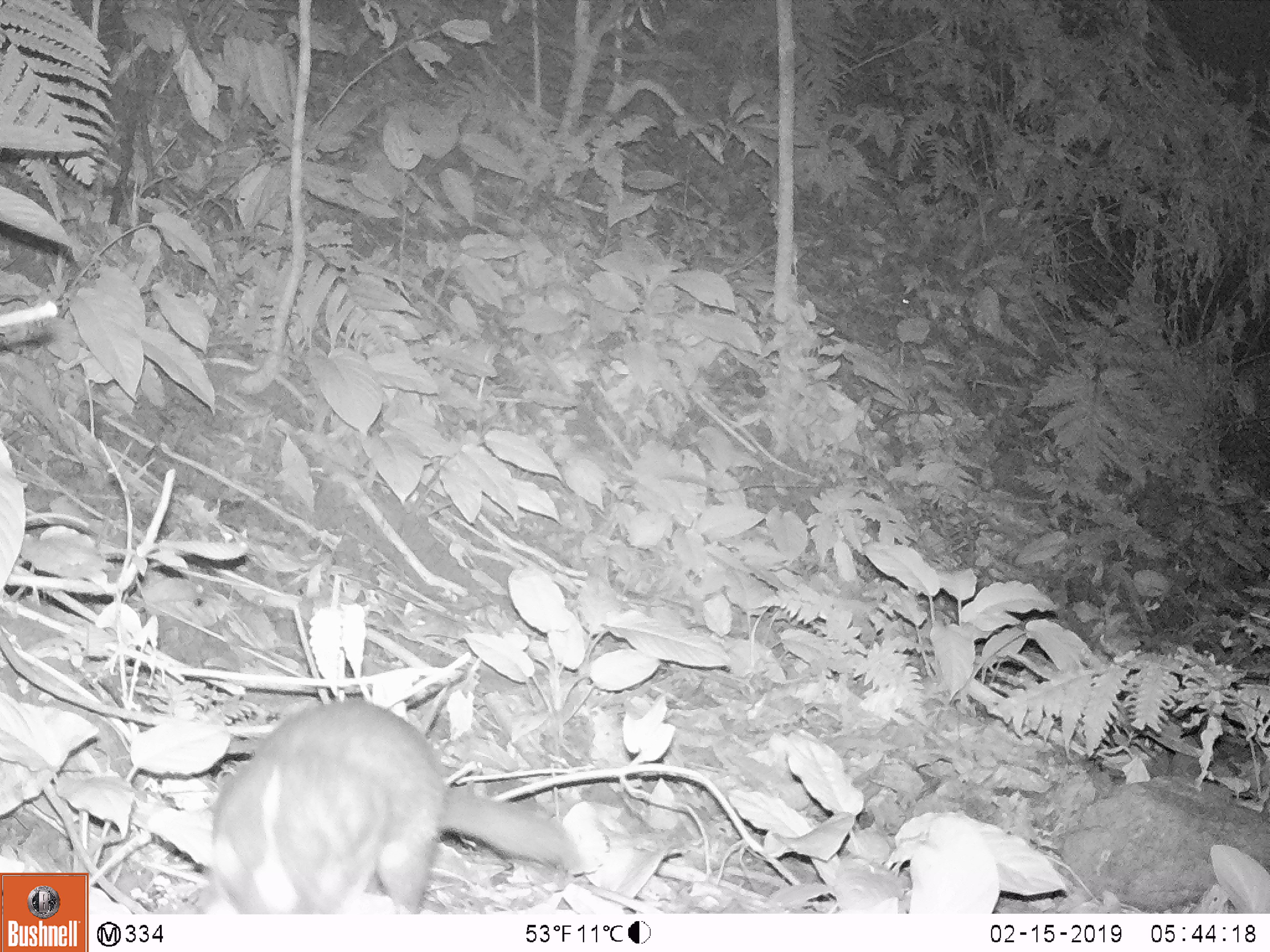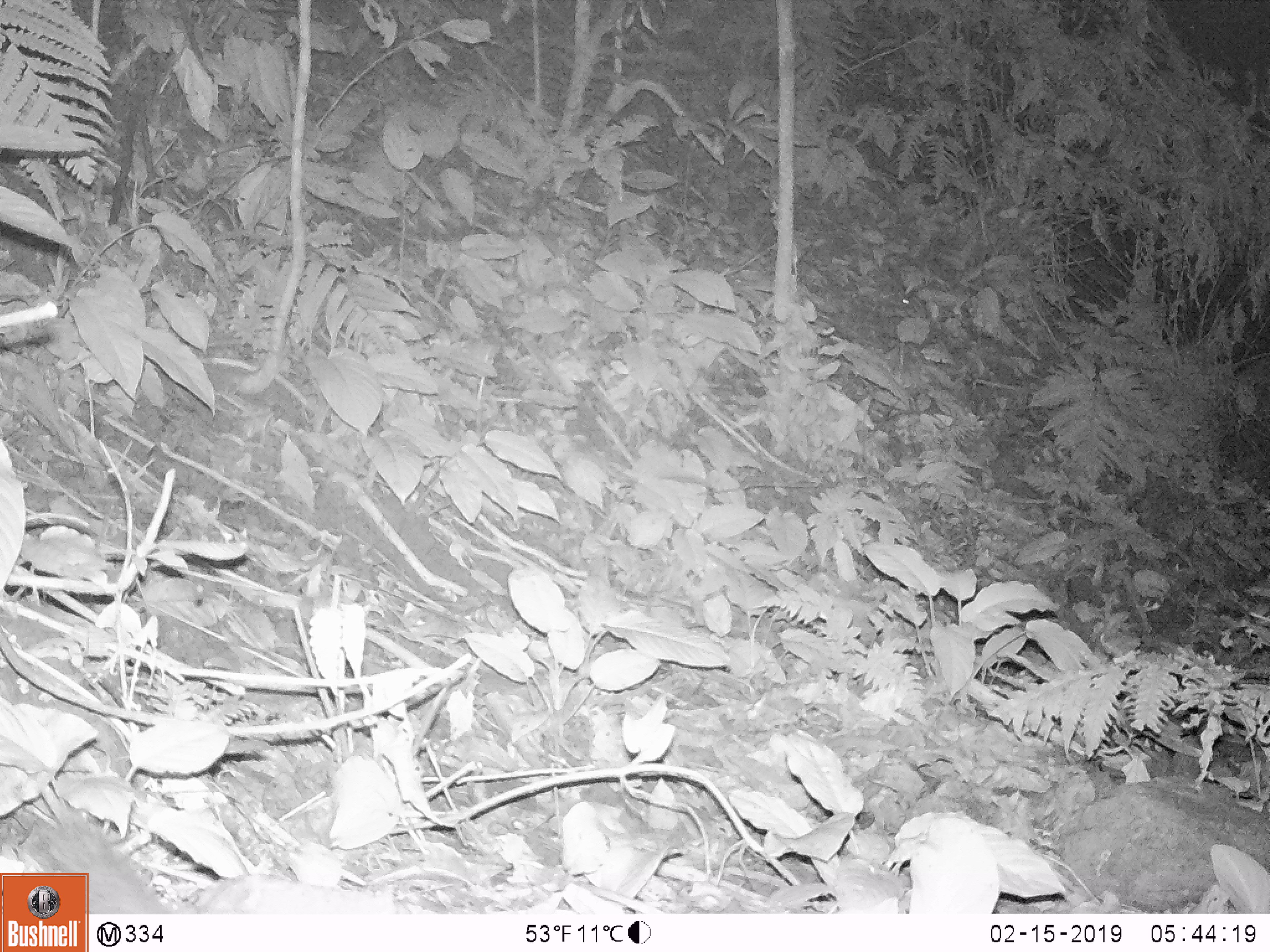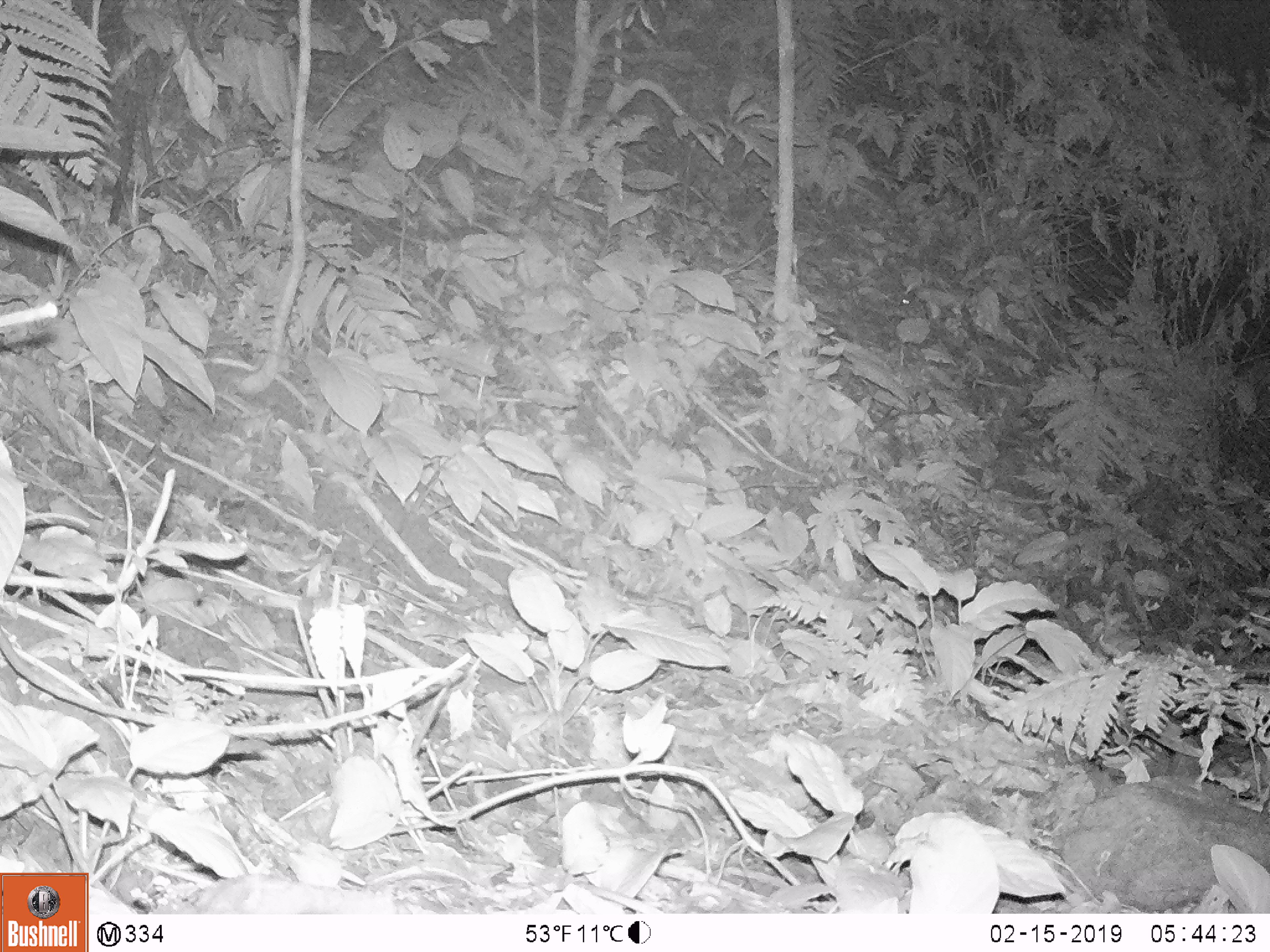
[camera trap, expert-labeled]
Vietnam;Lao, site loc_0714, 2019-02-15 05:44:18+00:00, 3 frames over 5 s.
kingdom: Animalia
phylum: Chordata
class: Mammalia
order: Carnivora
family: Mustelidae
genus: Melogale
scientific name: Melogale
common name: ferret badger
Ferret badger (Melogale). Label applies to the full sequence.